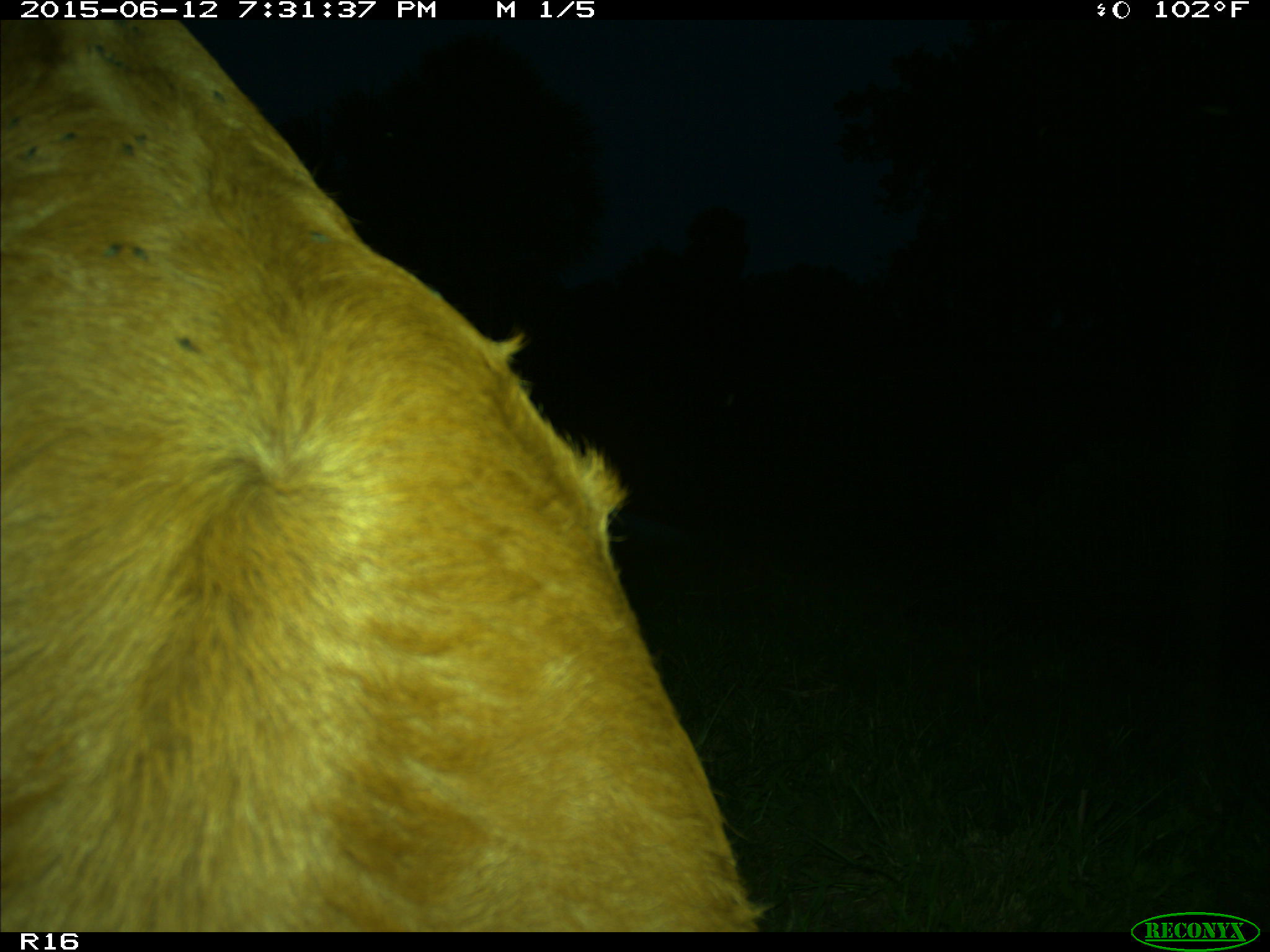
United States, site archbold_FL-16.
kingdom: Animalia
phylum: Chordata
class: Mammalia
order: Artiodactyla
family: Bovidae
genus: Bos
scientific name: Bos taurus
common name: domestic cow